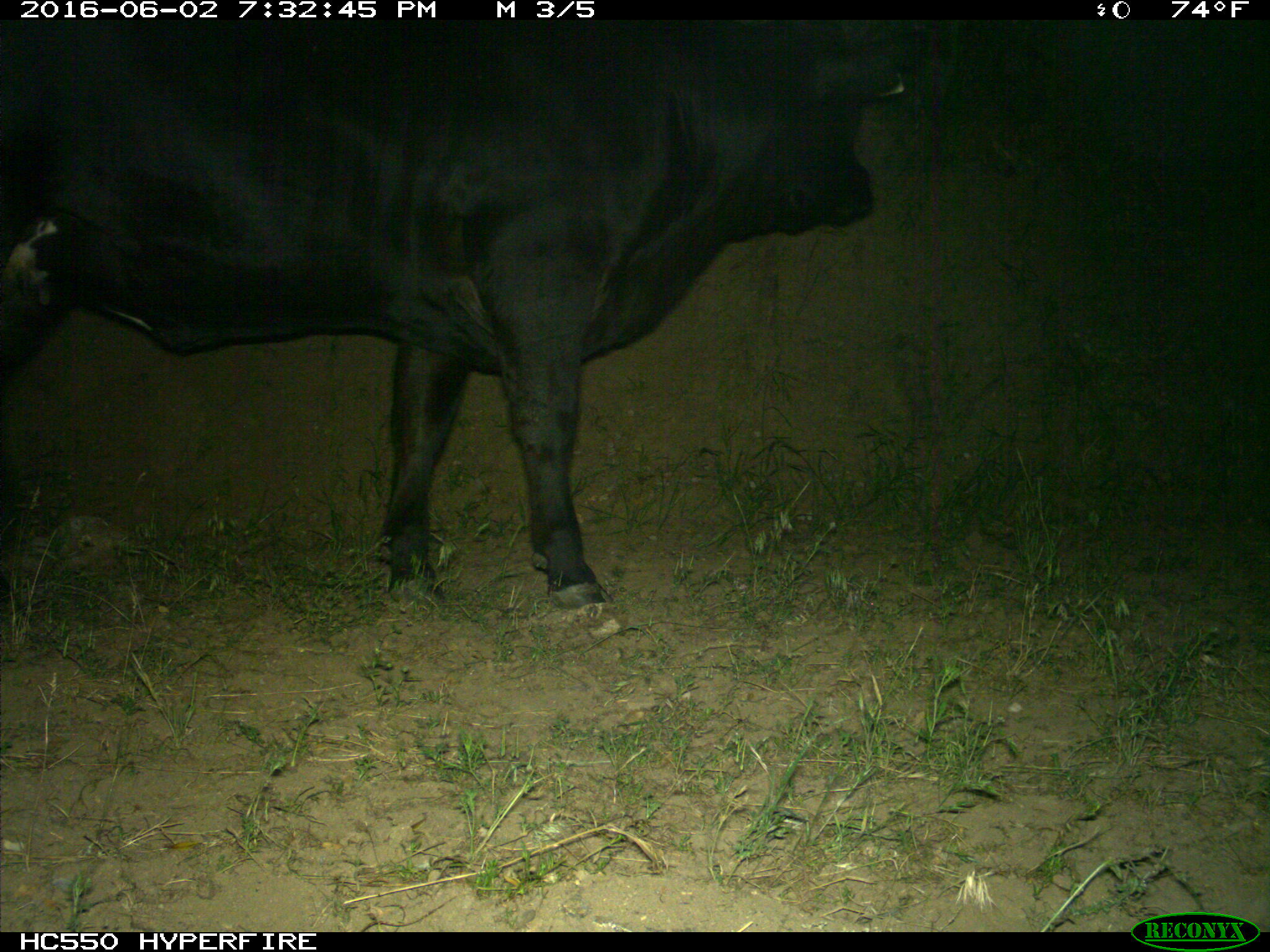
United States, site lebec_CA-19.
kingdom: Animalia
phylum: Chordata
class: Mammalia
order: Artiodactyla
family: Bovidae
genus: Bos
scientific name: Bos taurus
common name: domestic cow